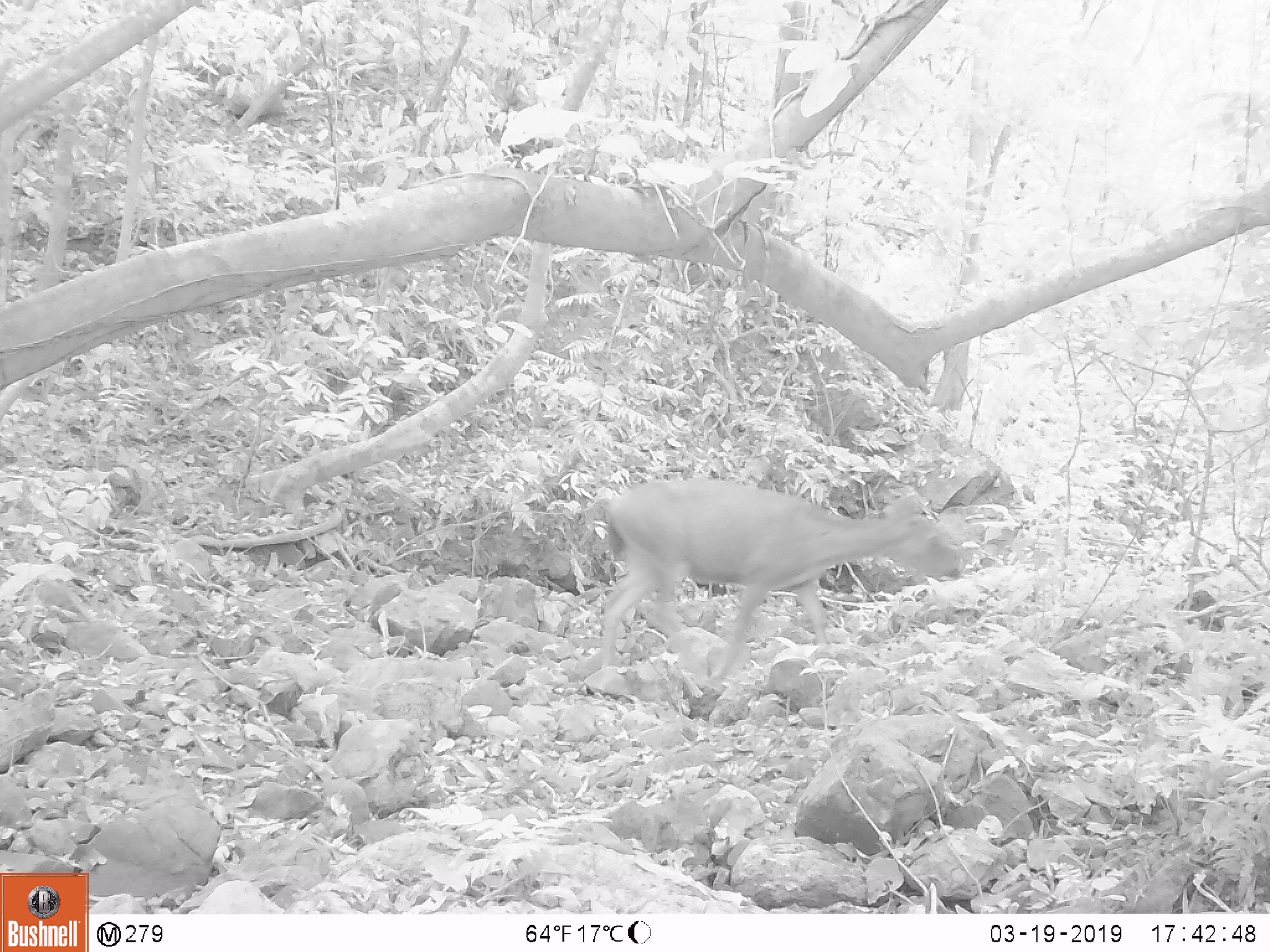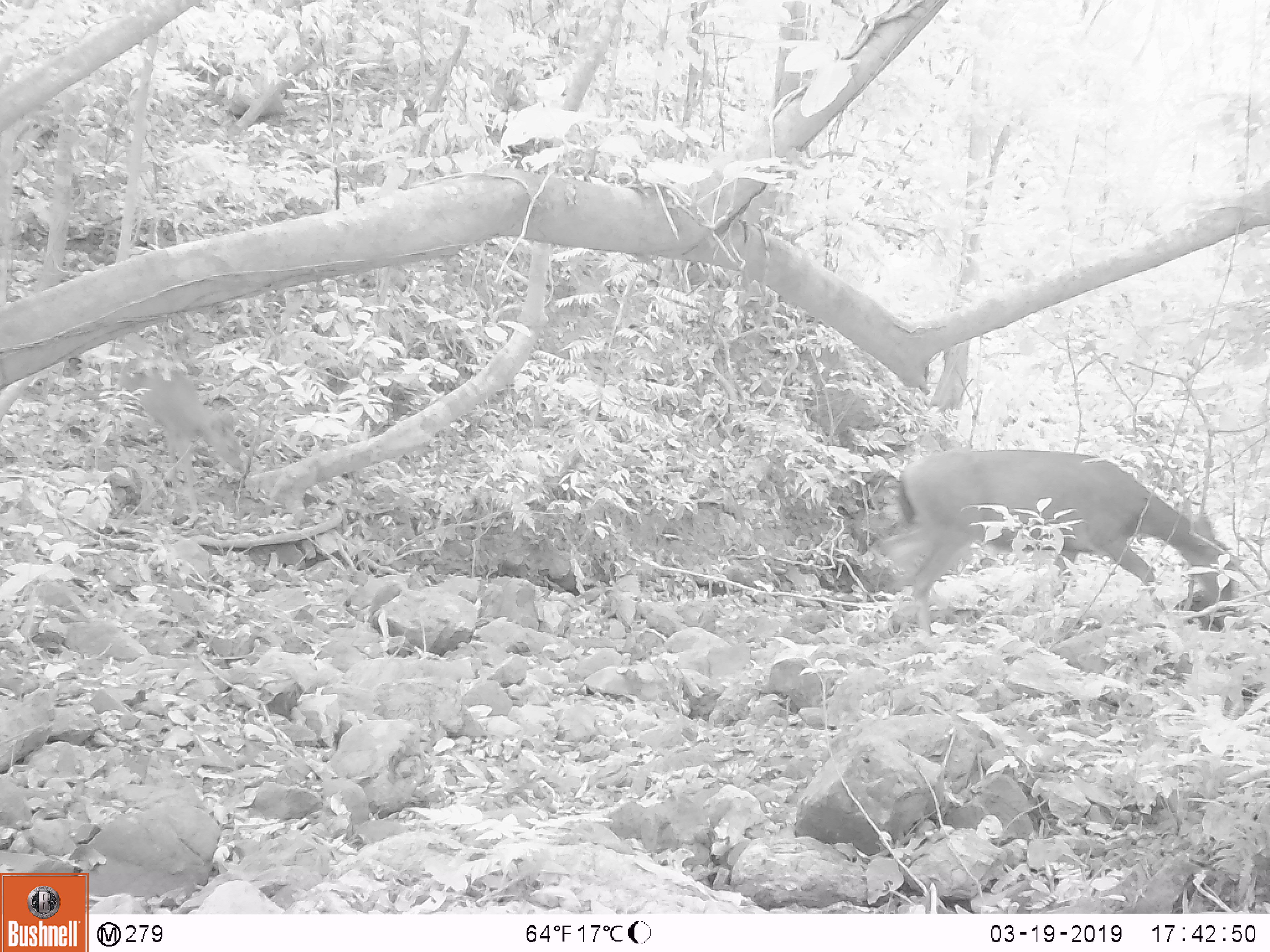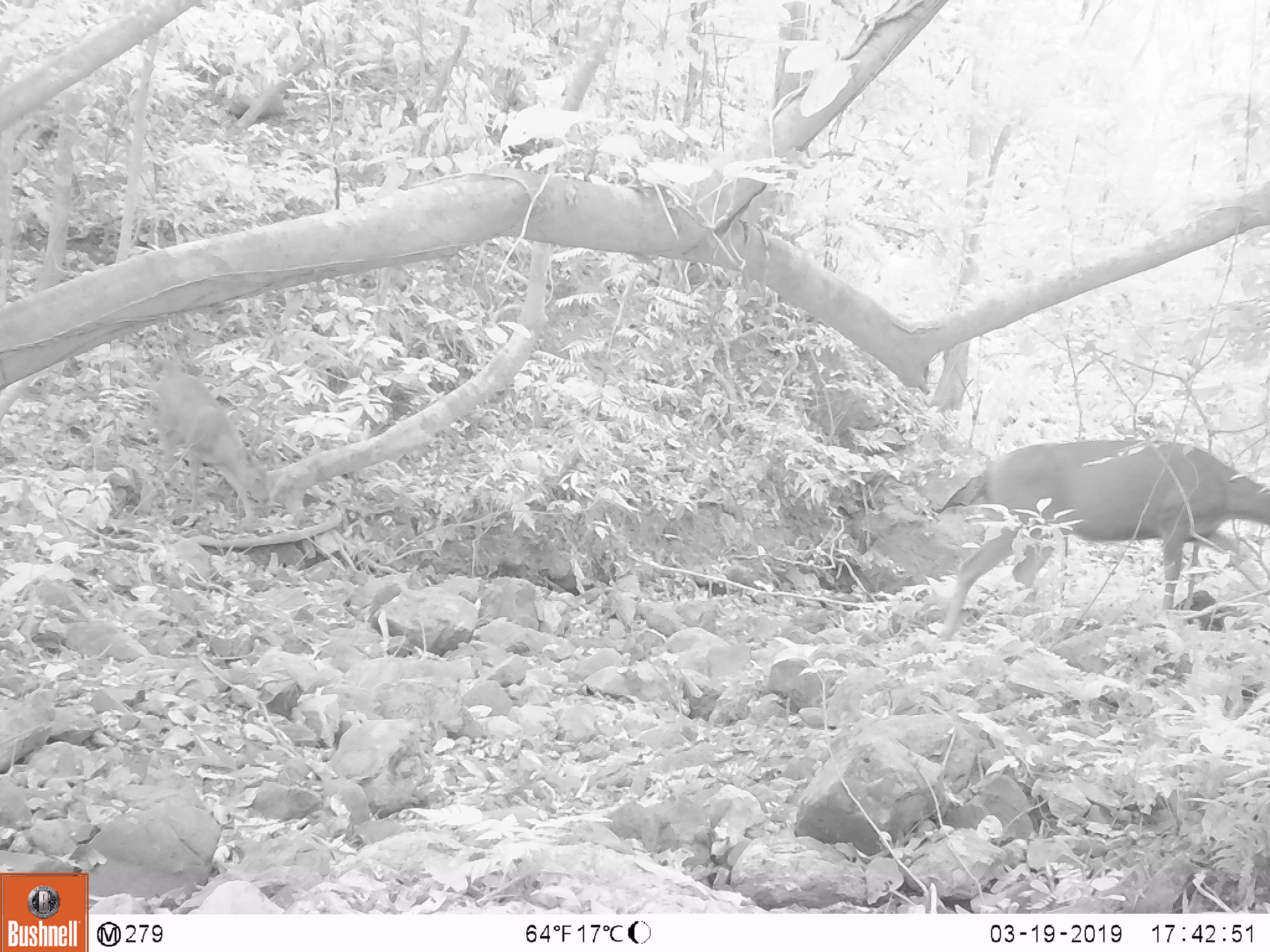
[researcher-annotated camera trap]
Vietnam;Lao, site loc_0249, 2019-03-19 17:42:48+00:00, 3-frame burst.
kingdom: Animalia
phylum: Chordata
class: Mammalia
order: Artiodactyla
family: Cervidae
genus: Rusa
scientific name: Rusa unicolor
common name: sambar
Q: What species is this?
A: Sambar (Rusa unicolor).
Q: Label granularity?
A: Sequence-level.